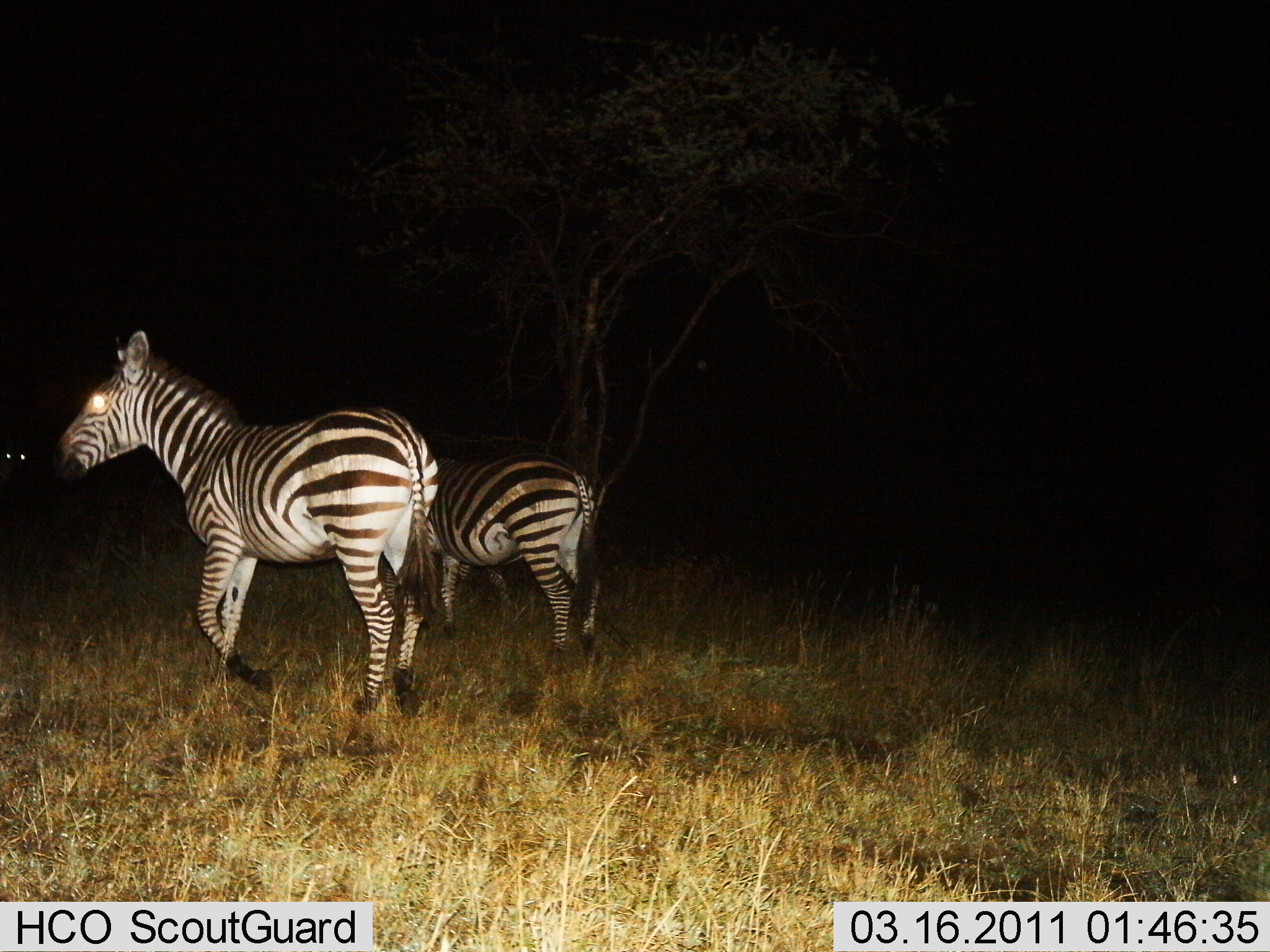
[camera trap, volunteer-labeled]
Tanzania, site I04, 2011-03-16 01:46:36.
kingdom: Animalia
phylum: Chordata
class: Mammalia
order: Perissodactyla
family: Equidae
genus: Equus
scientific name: Equus quagga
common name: plains zebra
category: zebra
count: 2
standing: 31%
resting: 0%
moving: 69%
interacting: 0%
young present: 0%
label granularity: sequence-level